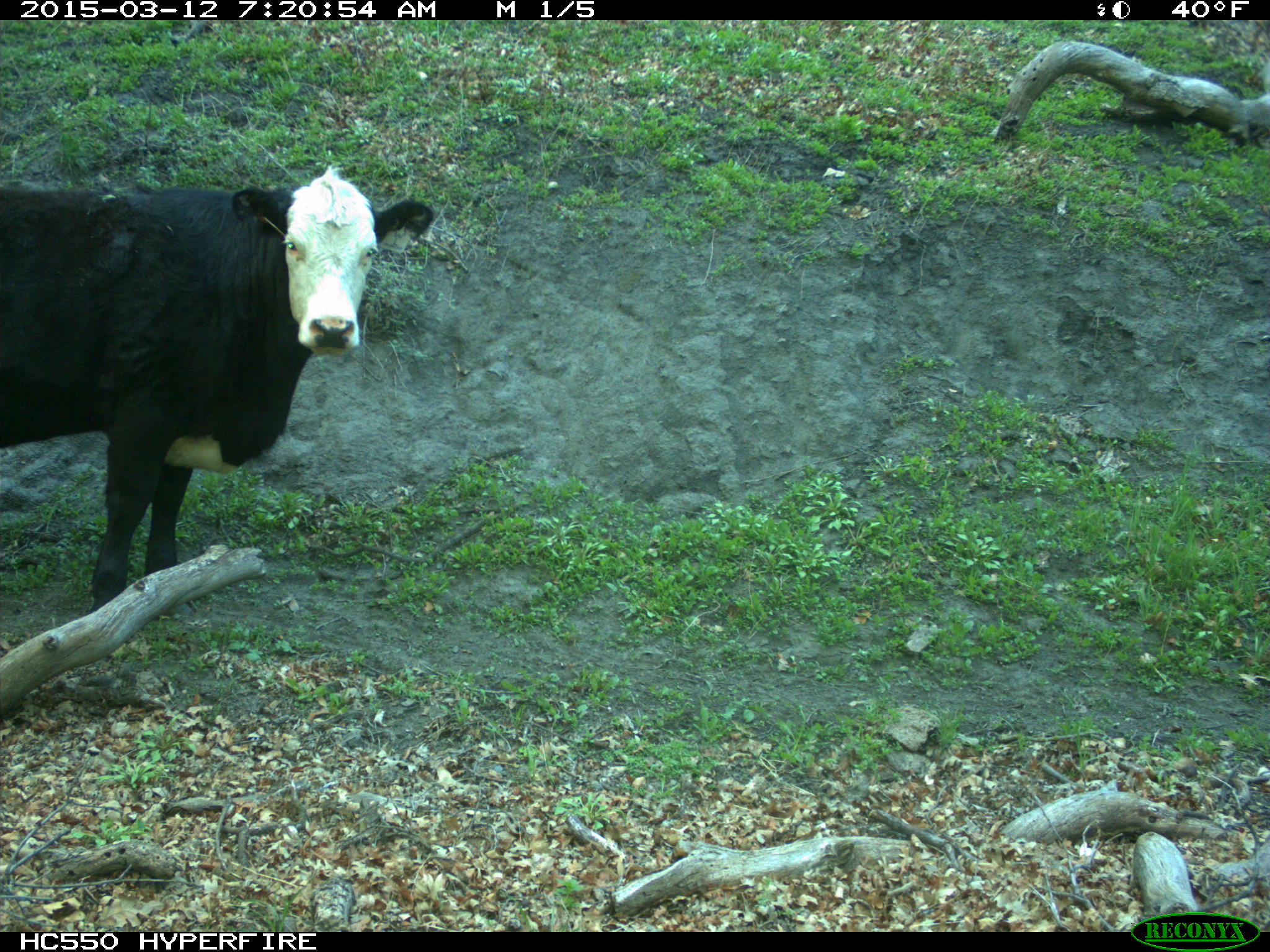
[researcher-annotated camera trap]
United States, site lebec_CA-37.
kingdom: Animalia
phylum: Chordata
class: Mammalia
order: Artiodactyla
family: Bovidae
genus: Bos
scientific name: Bos taurus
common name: domestic cow